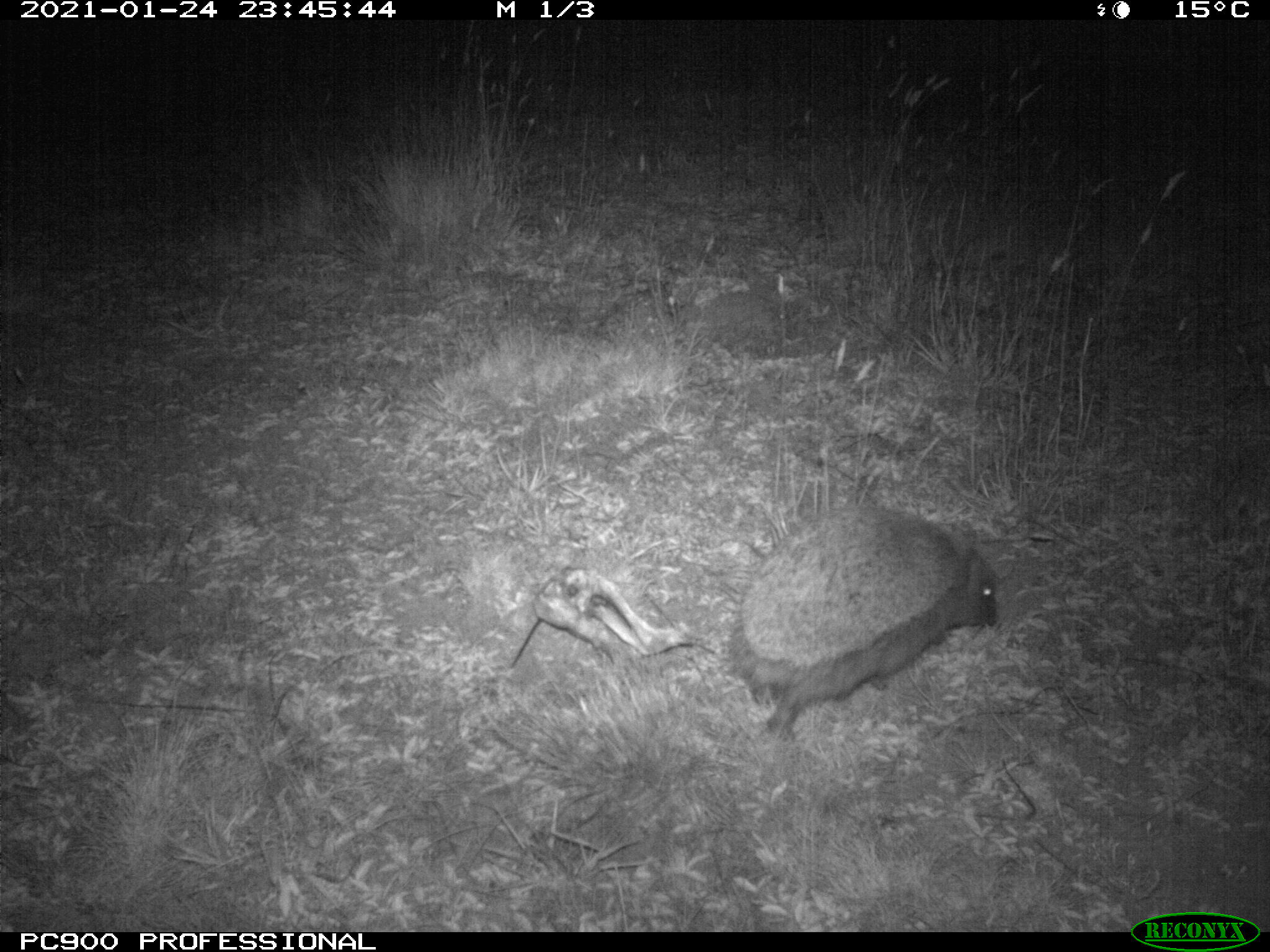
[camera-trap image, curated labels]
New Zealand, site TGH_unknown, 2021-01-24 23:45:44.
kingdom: Animalia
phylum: Chordata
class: Mammalia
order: Eulipotyphla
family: Erinaceidae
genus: Erinaceus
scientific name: Erinaceus europaeus europaeus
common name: european hedgehog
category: hedgehog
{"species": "hedgehog (european hedgehog) (Erinaceus europaeus europaeus)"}